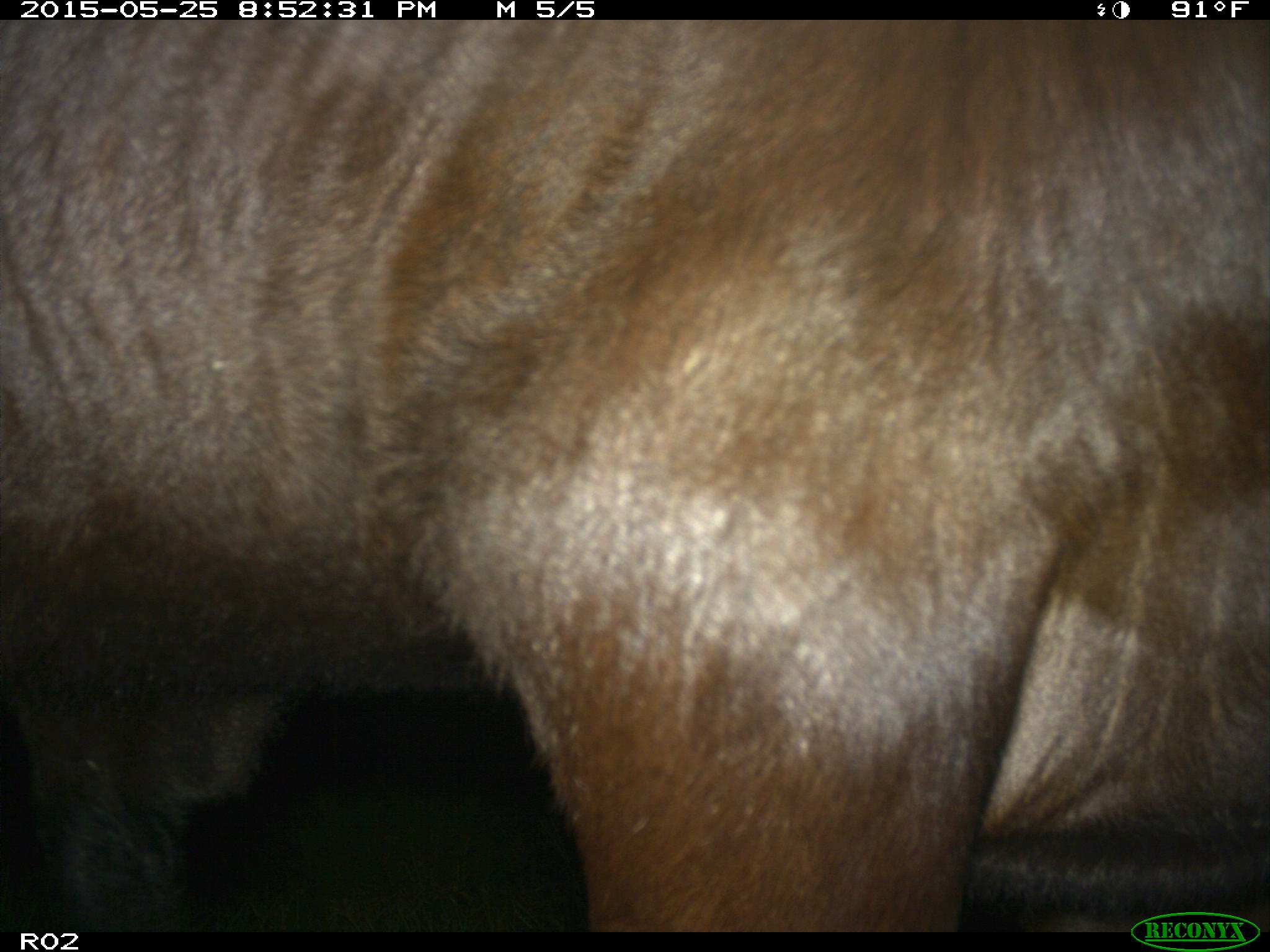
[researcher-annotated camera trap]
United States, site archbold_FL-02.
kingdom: Animalia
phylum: Chordata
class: Mammalia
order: Artiodactyla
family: Bovidae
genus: Bos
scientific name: Bos taurus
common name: domestic cow